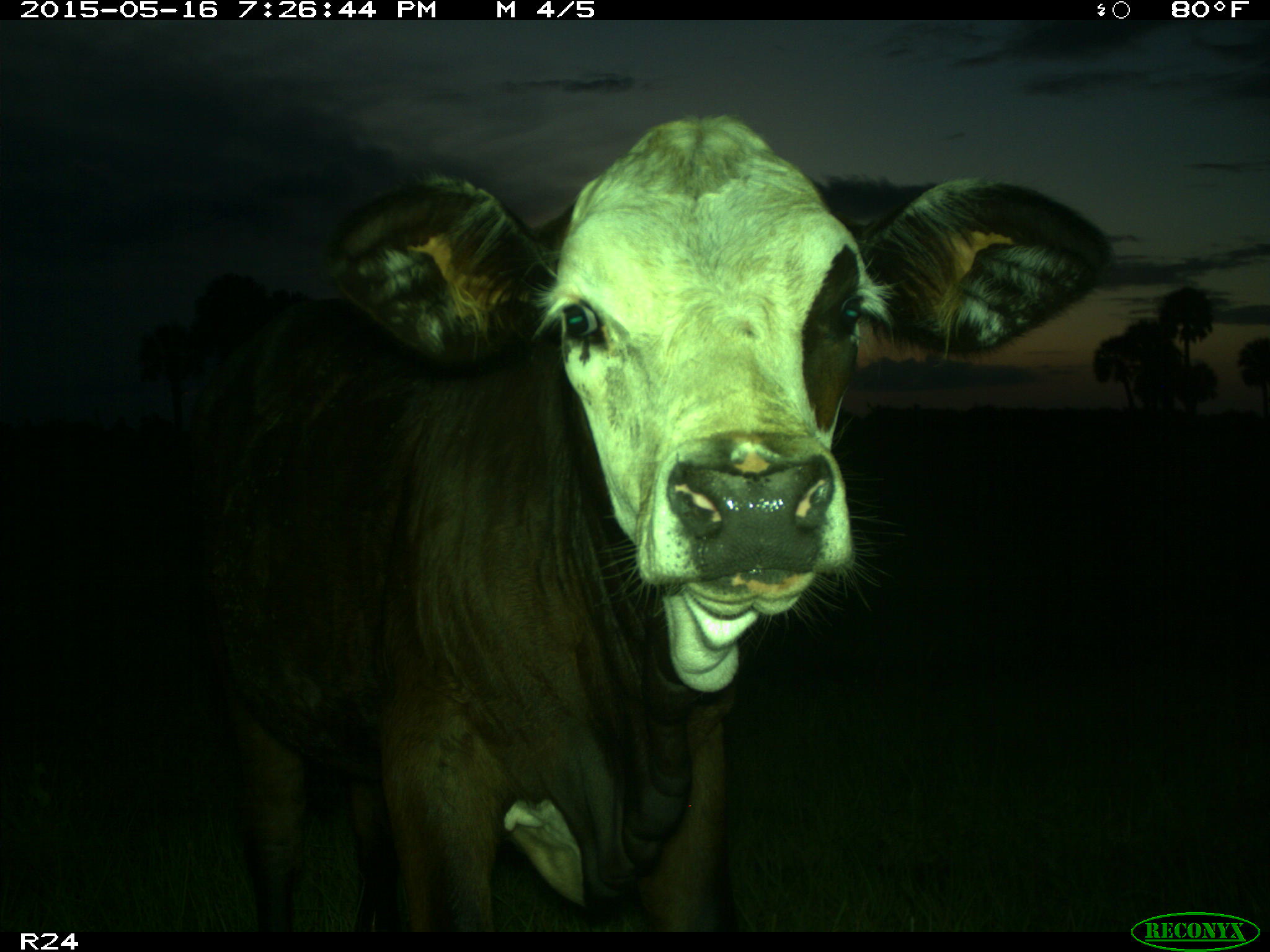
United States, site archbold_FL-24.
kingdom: Animalia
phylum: Chordata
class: Mammalia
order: Artiodactyla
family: Bovidae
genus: Bos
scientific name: Bos taurus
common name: domestic cow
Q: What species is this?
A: Bos taurus (domestic cow).